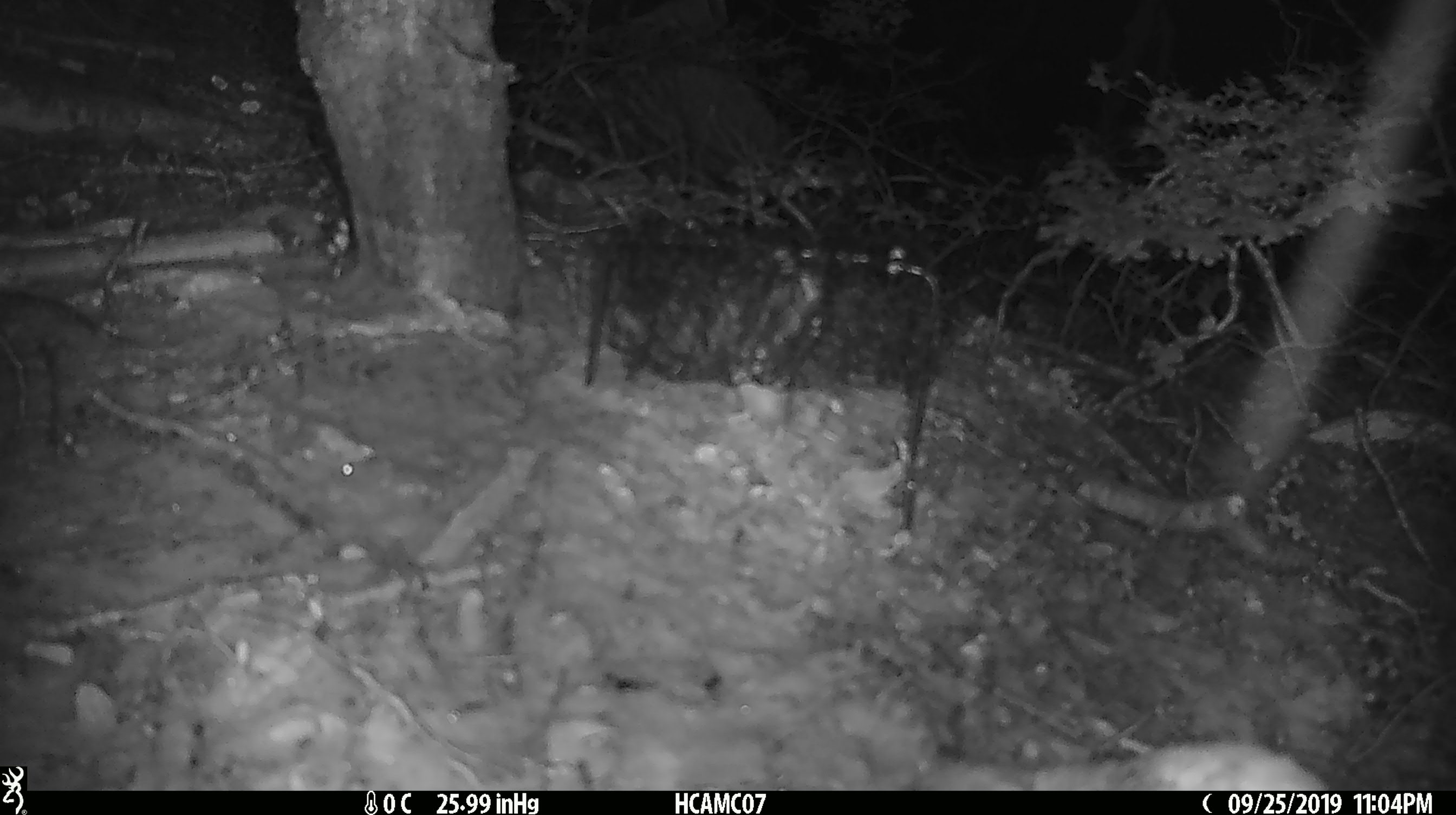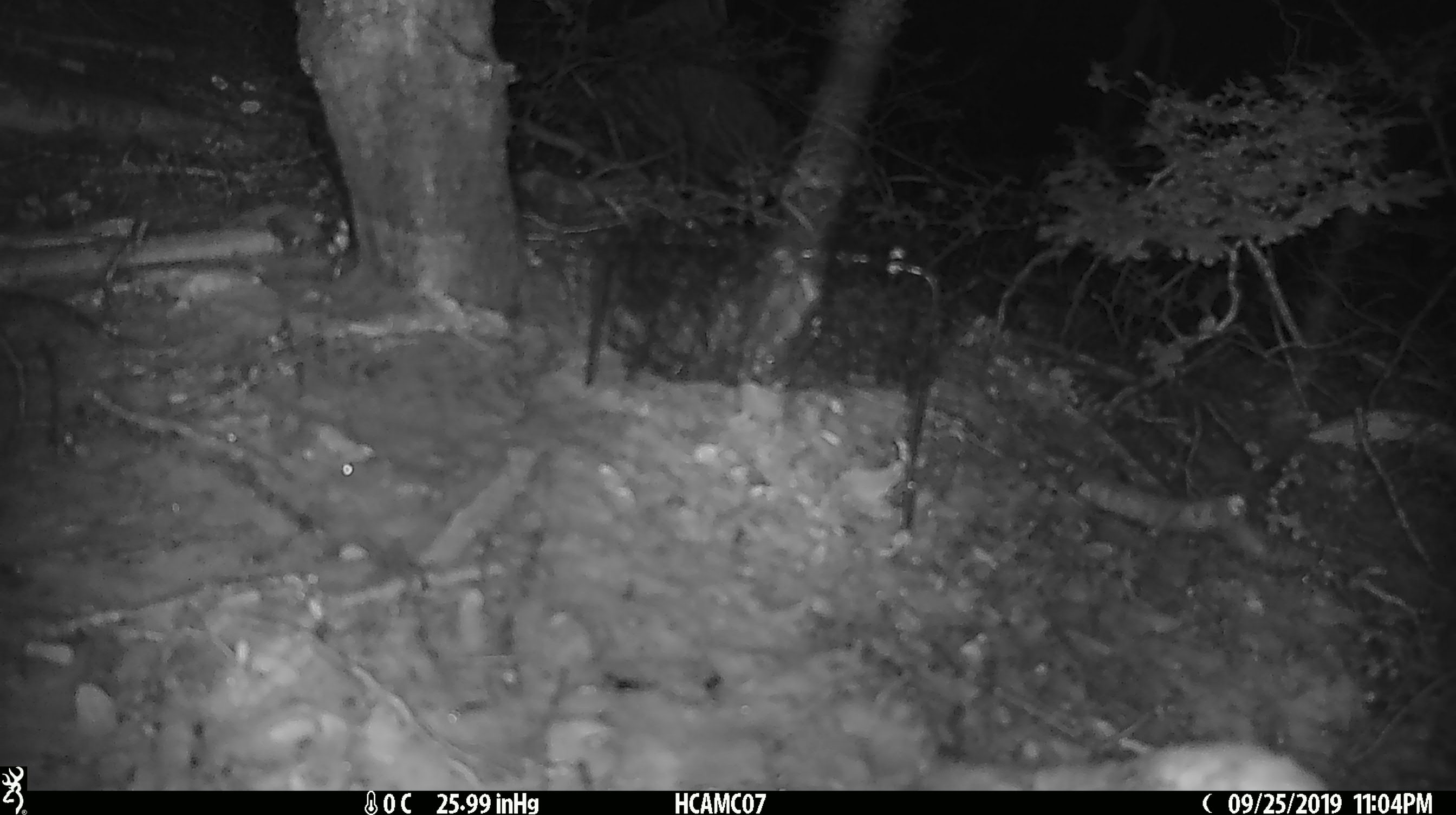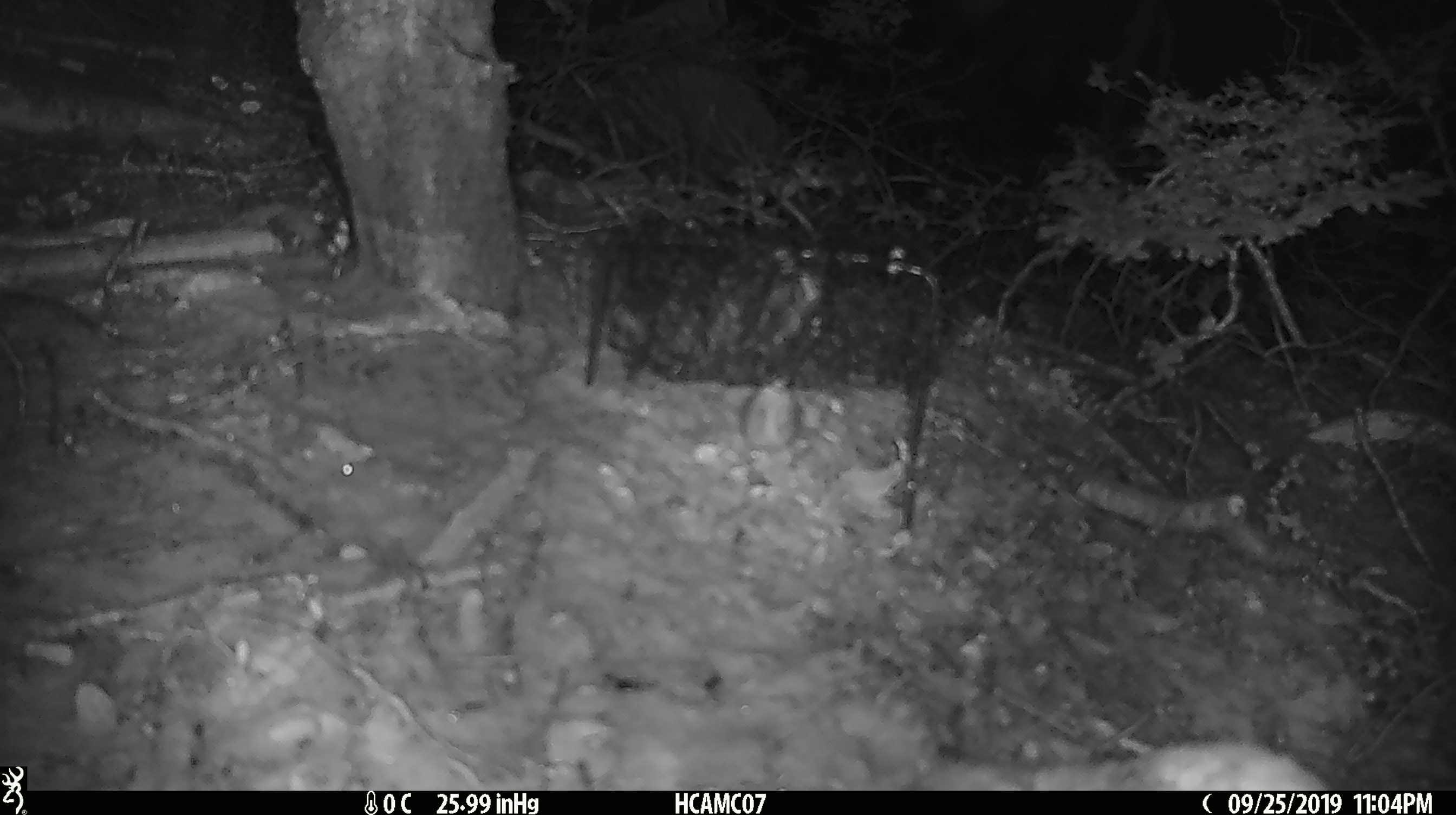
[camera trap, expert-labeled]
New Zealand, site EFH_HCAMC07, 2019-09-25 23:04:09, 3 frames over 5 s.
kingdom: Animalia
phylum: Chordata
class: Mammalia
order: Rodentia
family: Muridae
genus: Mus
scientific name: Mus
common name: mouse